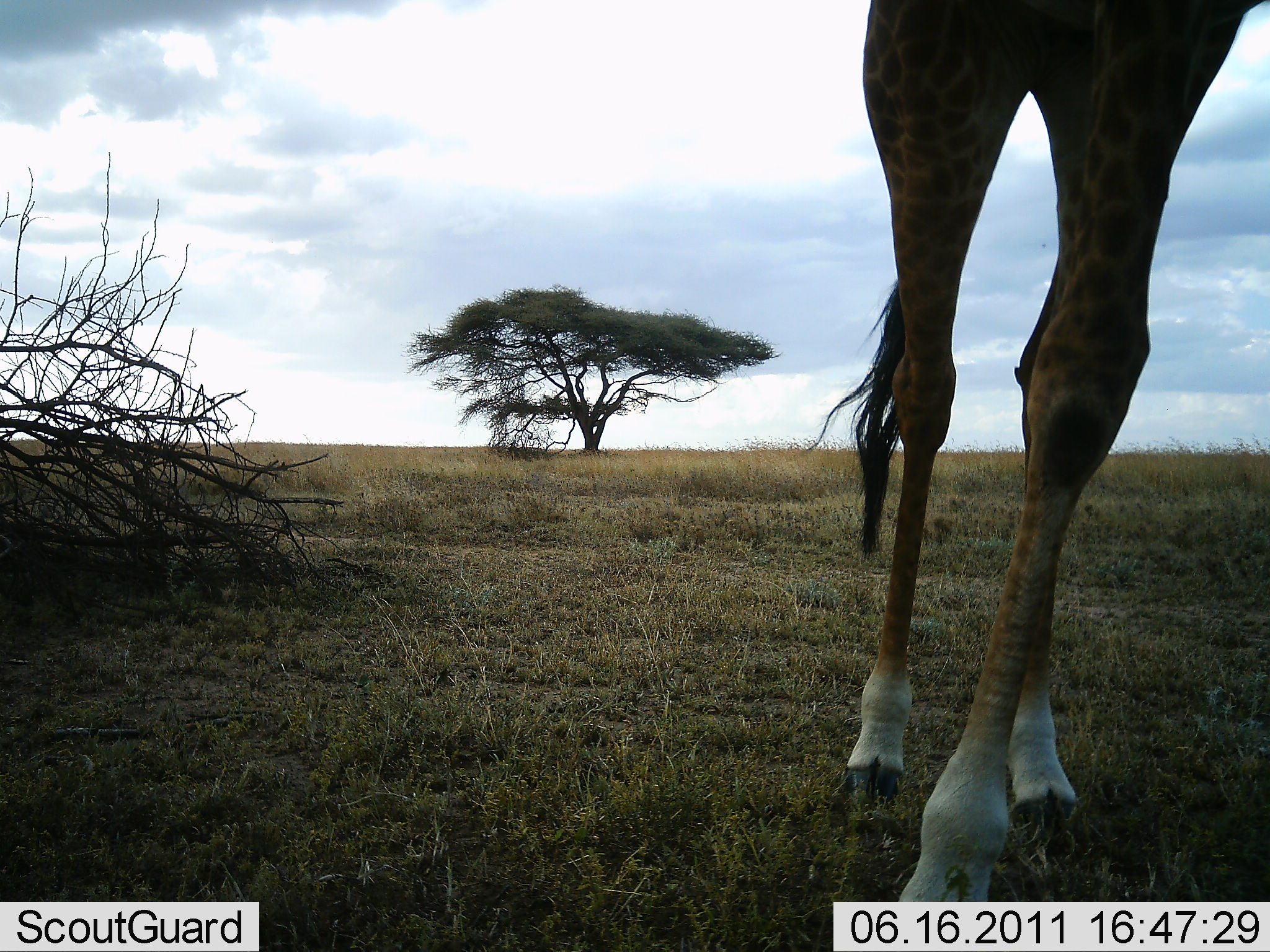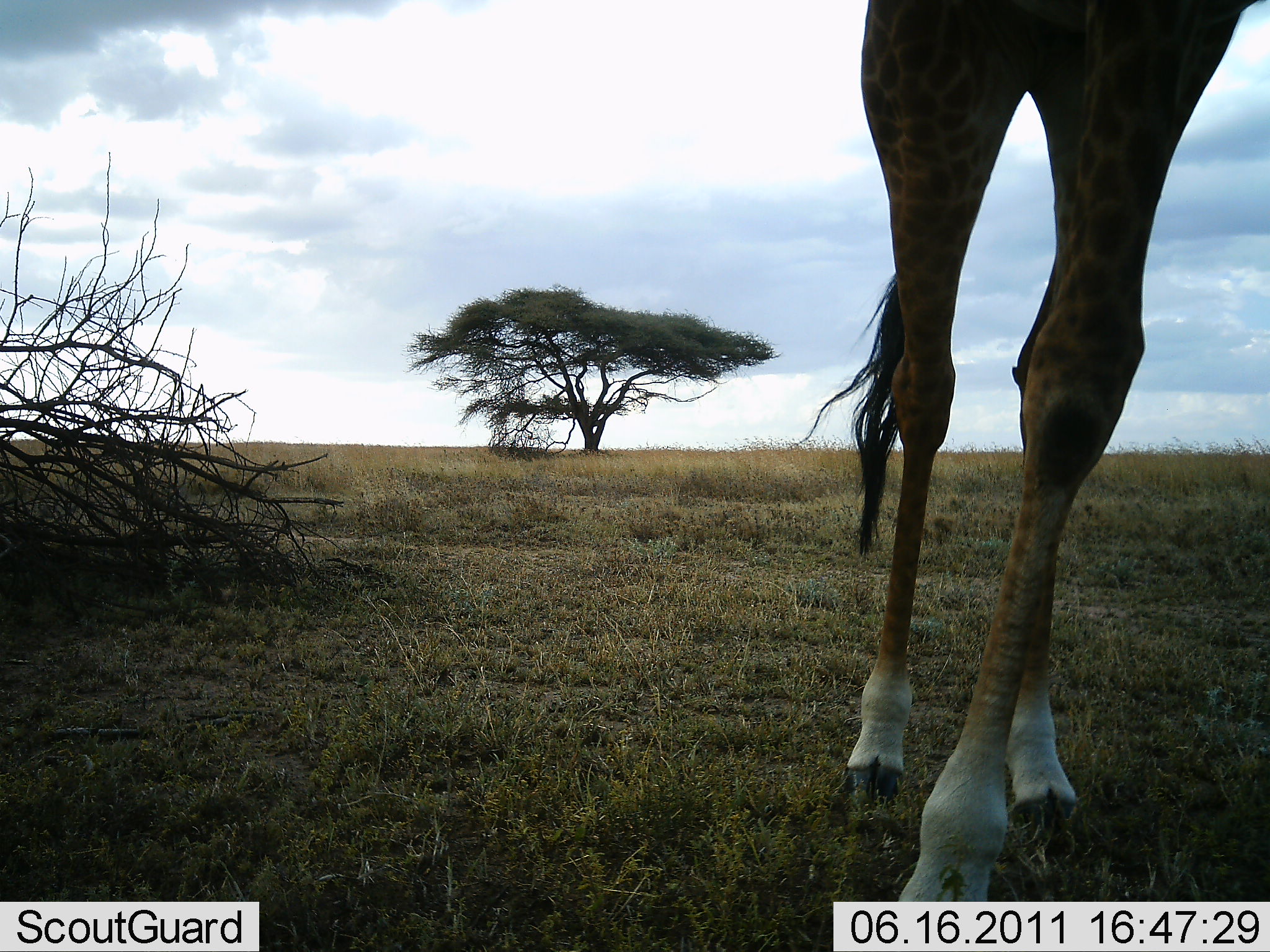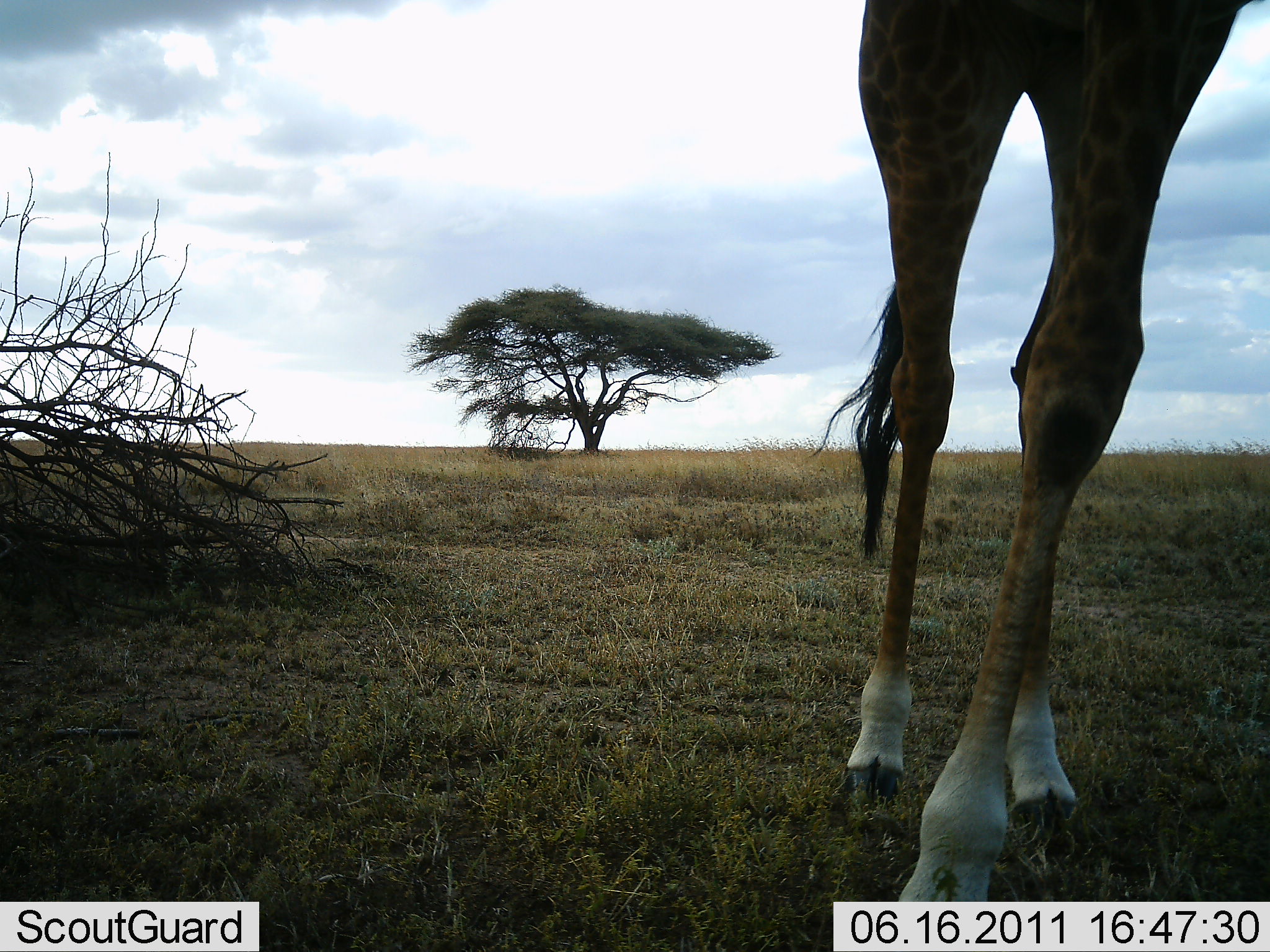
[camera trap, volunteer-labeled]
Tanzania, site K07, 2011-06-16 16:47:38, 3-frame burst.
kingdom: Animalia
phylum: Chordata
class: Mammalia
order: Artiodactyla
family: Giraffidae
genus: Giraffa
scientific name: Giraffa camelopardalis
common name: giraffe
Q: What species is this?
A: Giraffe (Giraffa camelopardalis).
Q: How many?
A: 1.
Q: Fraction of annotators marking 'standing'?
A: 75%.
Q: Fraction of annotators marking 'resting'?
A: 0%.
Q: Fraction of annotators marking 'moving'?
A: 25%.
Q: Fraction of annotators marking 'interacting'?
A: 0%.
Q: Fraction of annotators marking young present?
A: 0%.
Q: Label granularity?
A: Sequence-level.